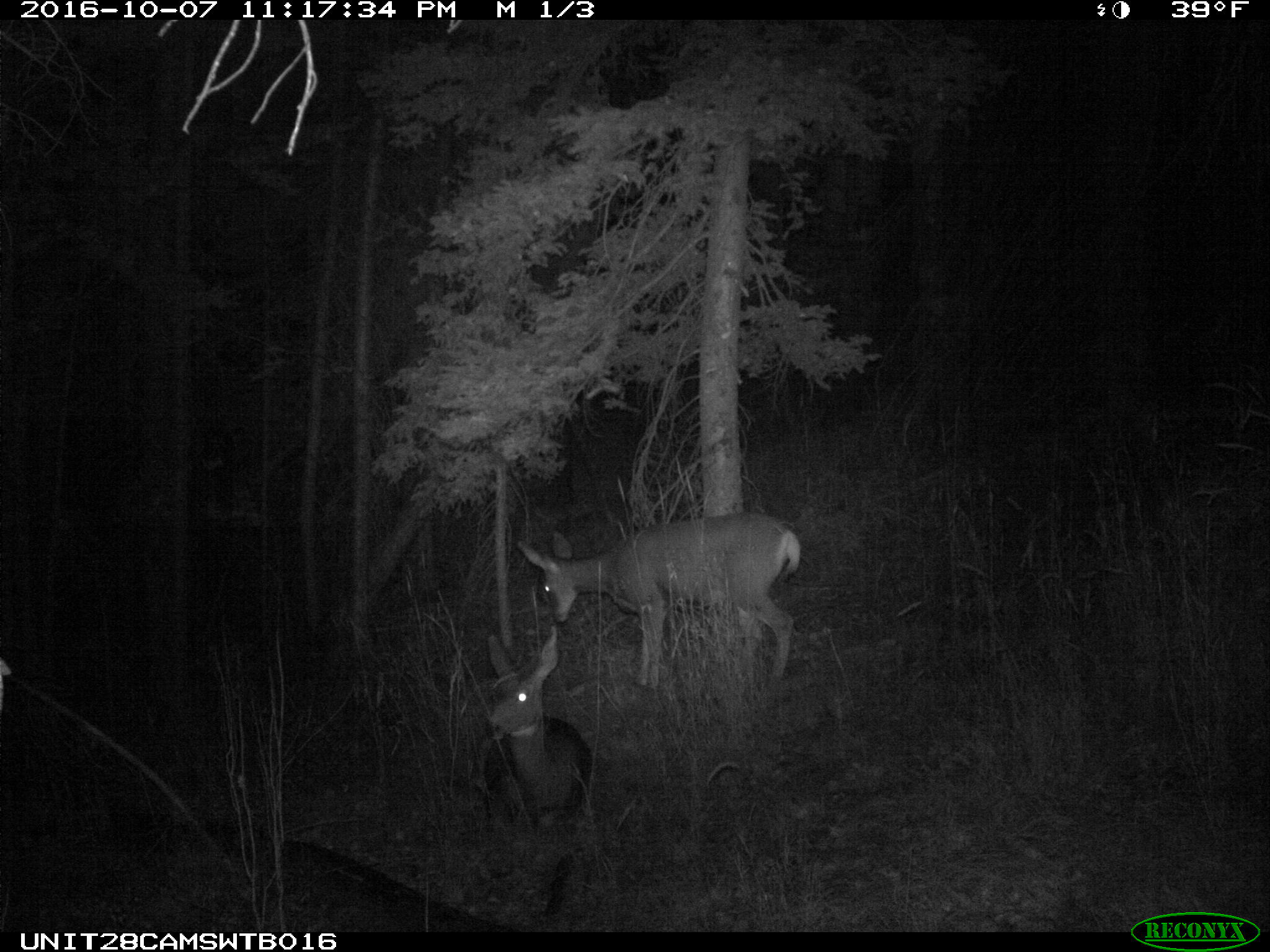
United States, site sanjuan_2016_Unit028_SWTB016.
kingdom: Animalia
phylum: Chordata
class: Mammalia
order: Artiodactyla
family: Cervidae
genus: Odocoileus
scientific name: Odocoileus hemionus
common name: mule deer